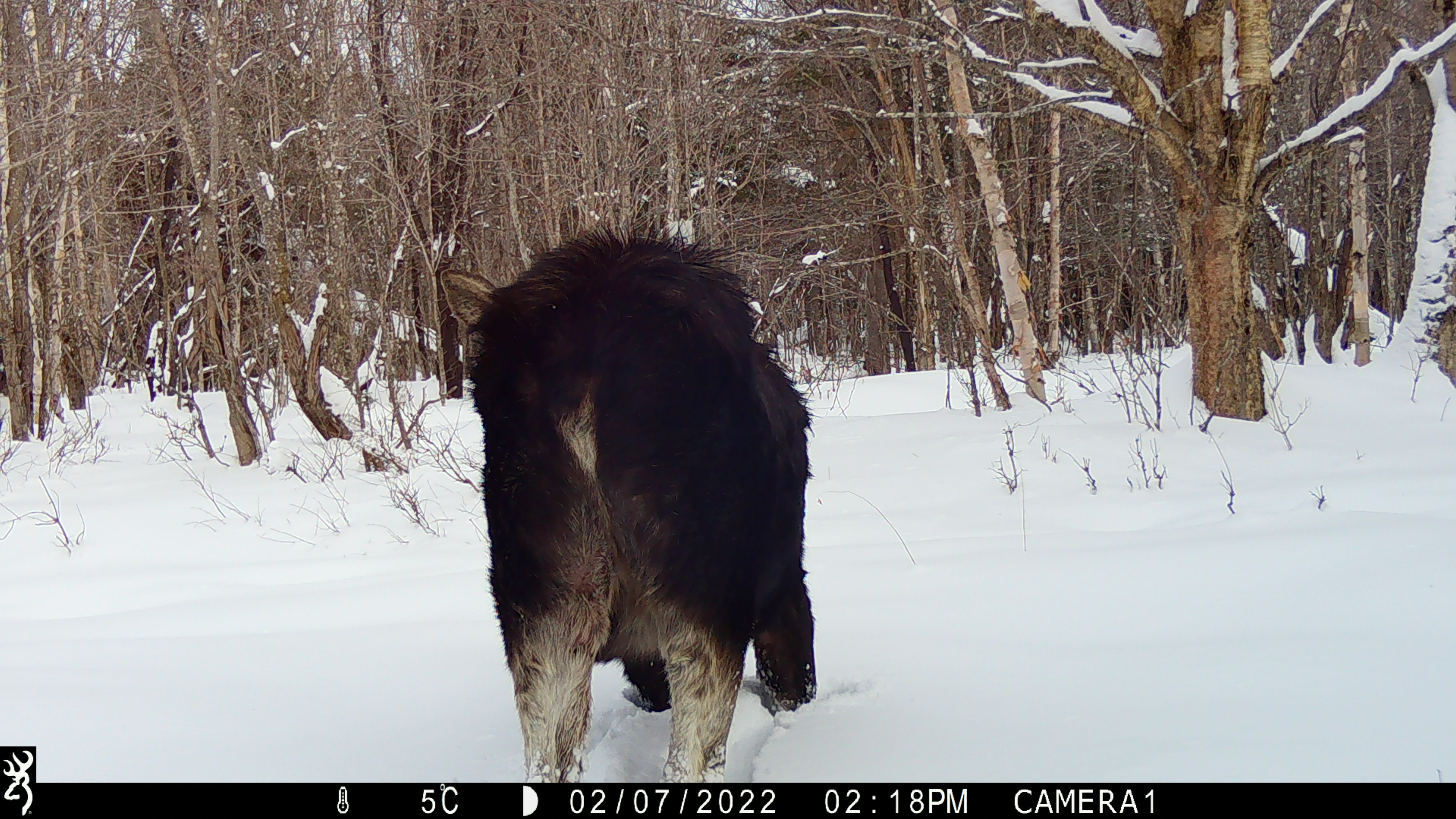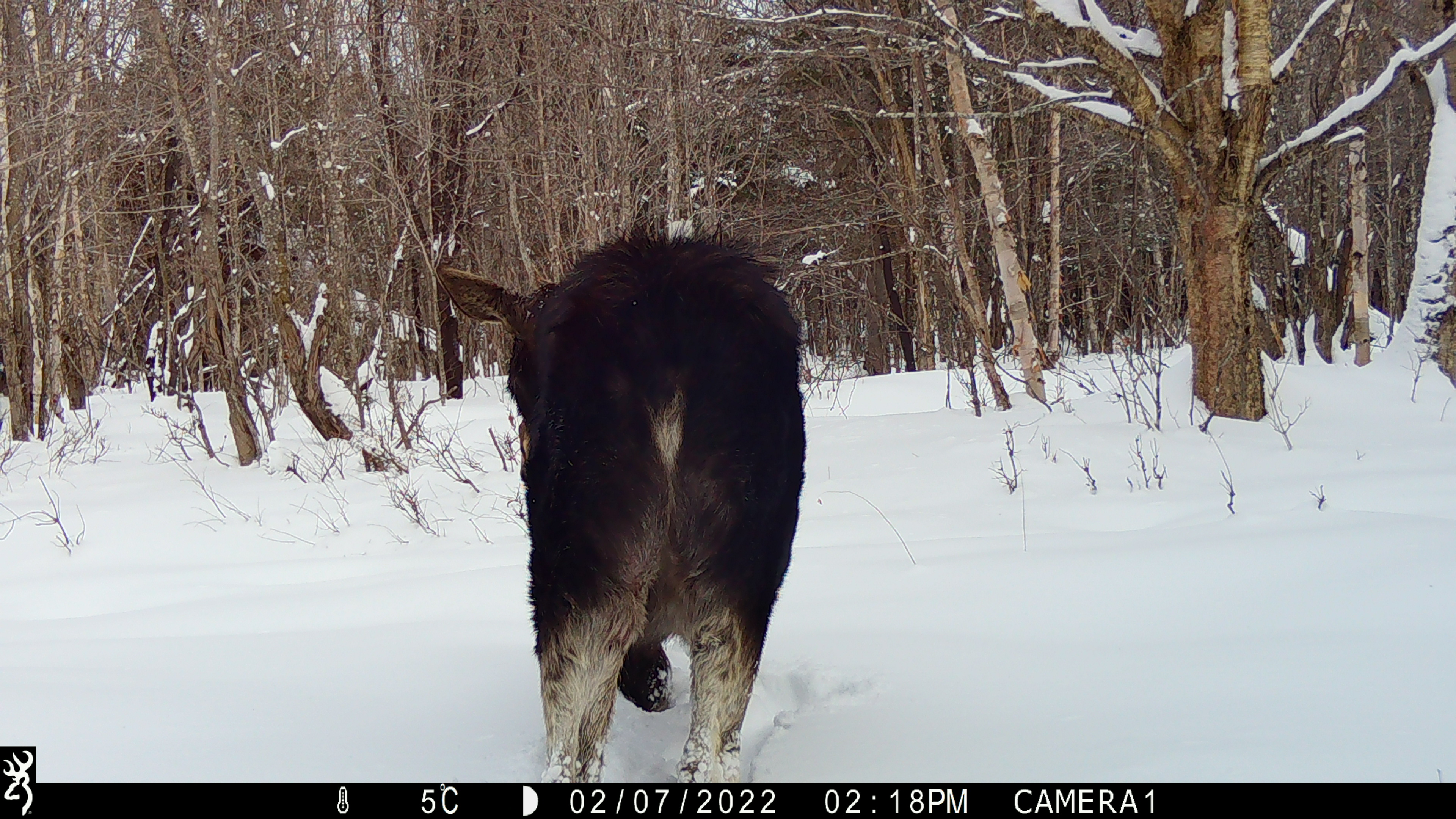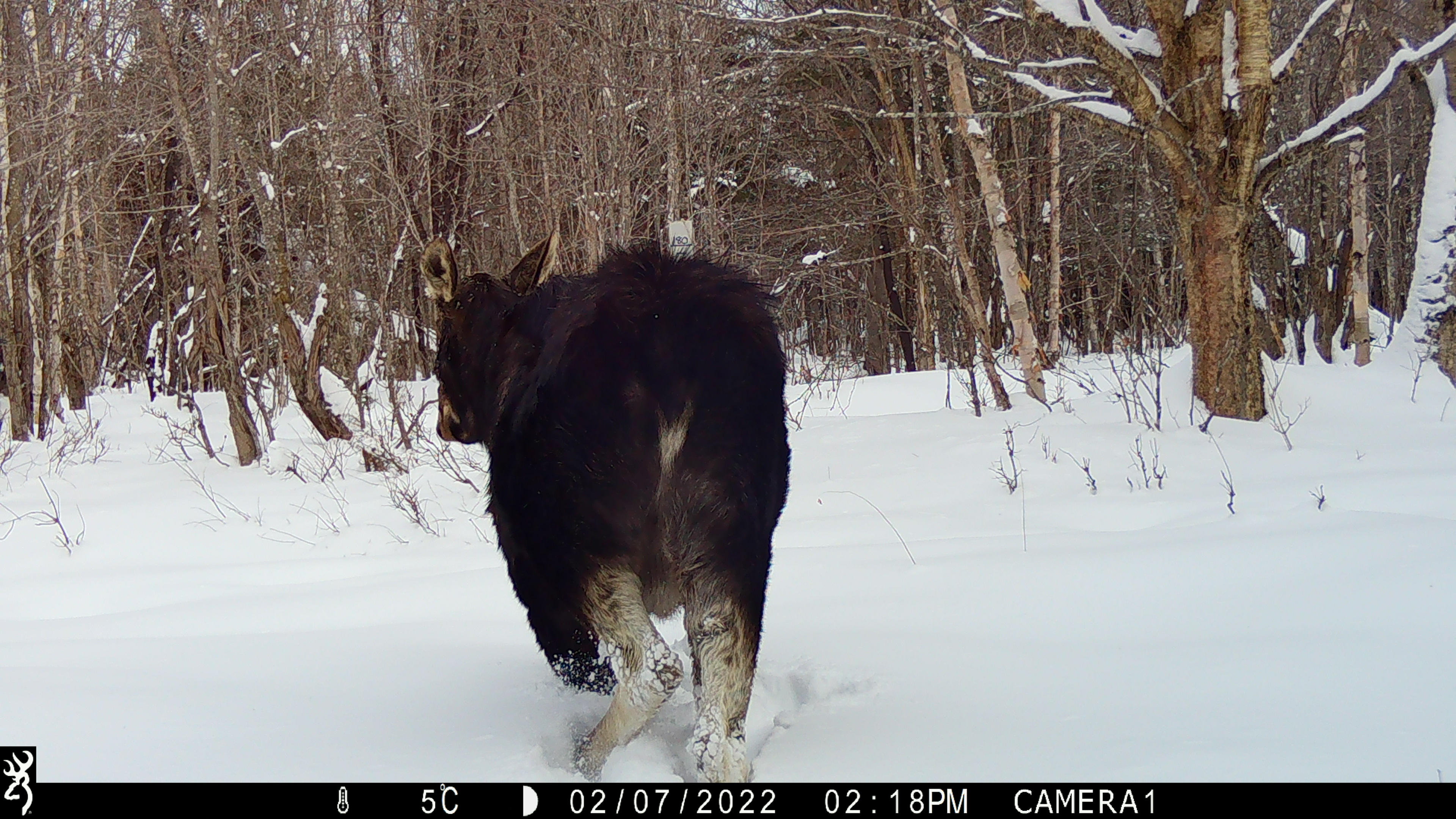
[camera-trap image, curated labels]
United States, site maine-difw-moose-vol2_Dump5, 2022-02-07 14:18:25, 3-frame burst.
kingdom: Animalia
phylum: Chordata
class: Mammalia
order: Artiodactyla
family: Cervidae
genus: Alces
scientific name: Alces alces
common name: moose